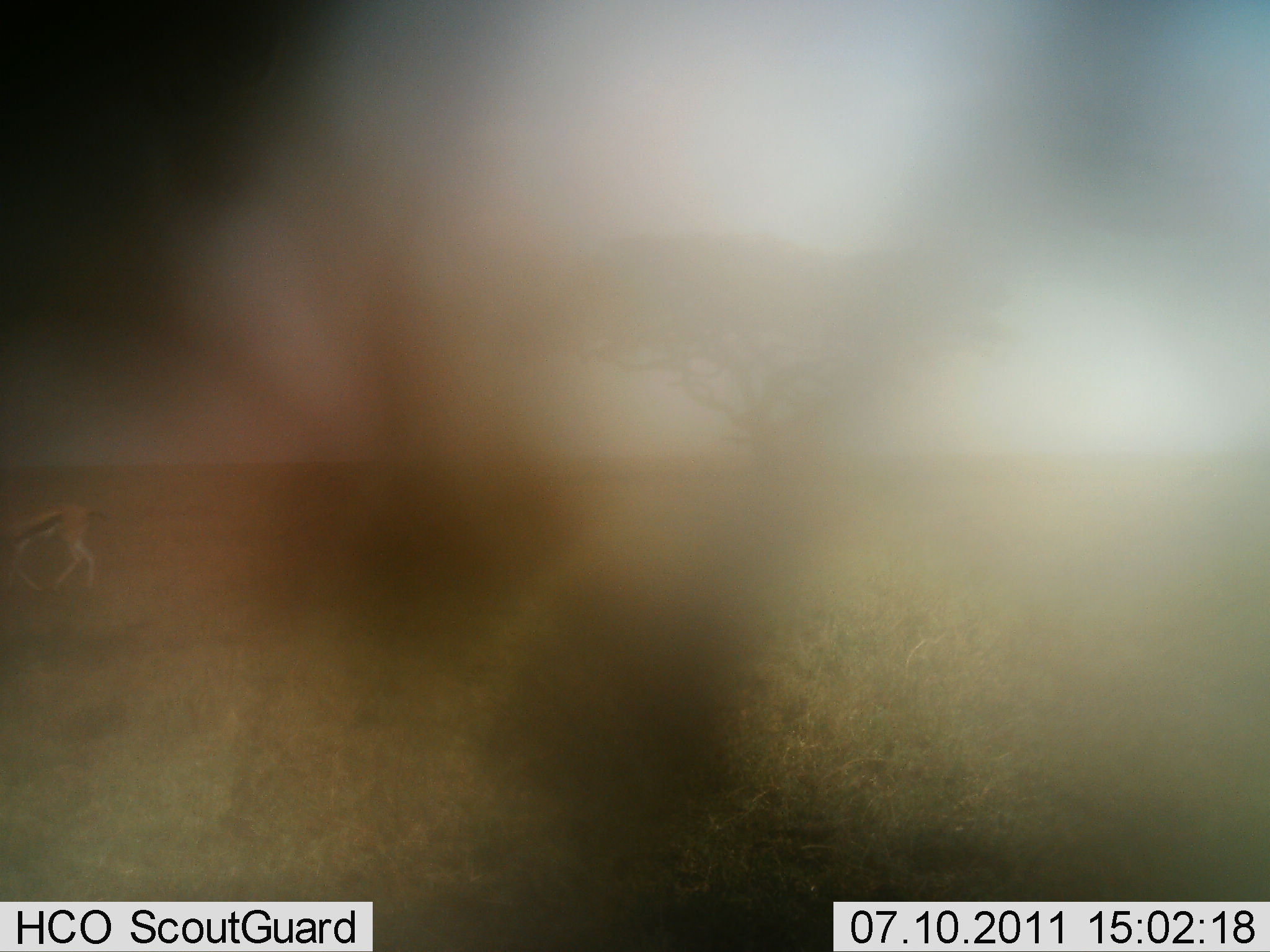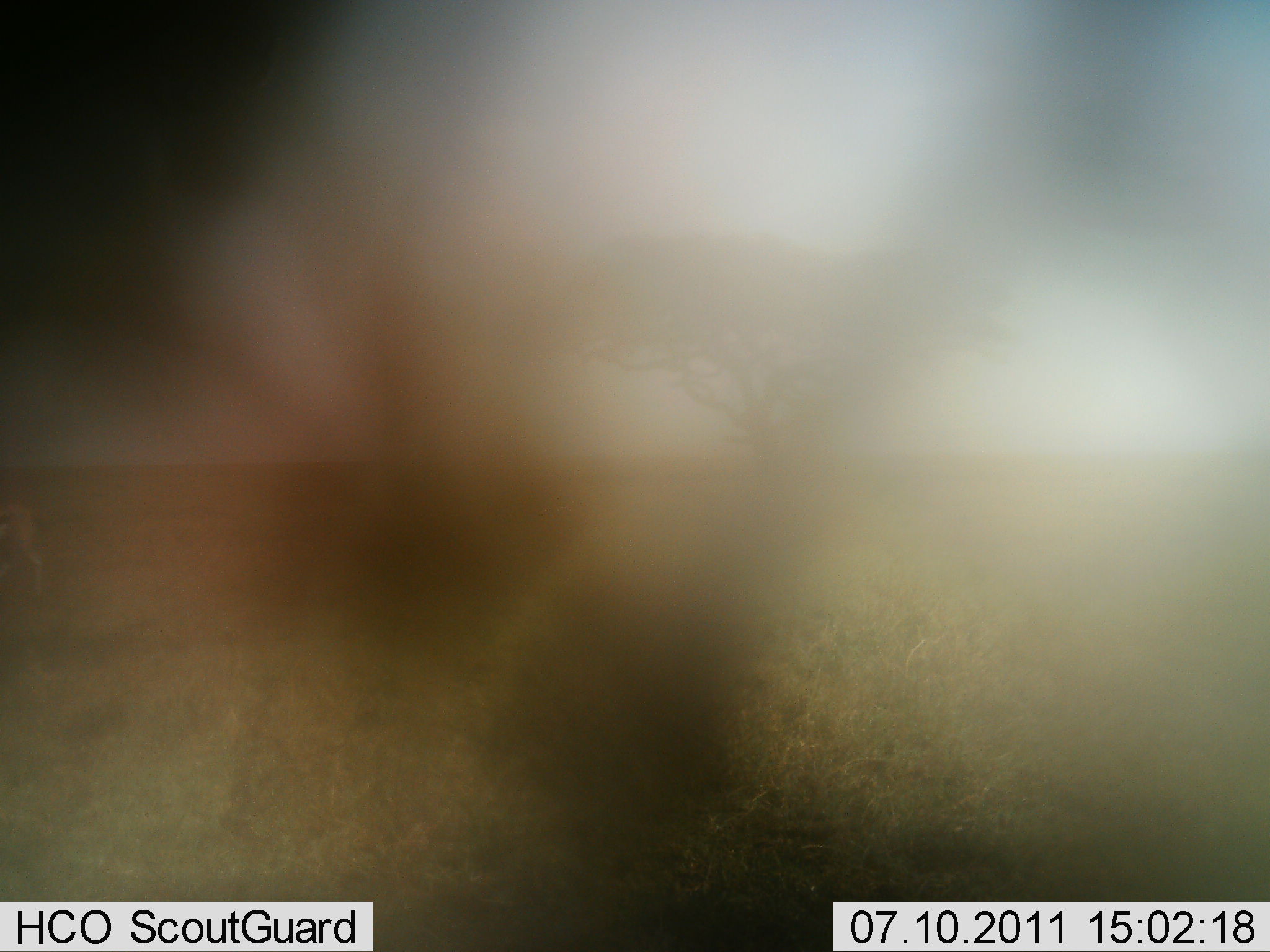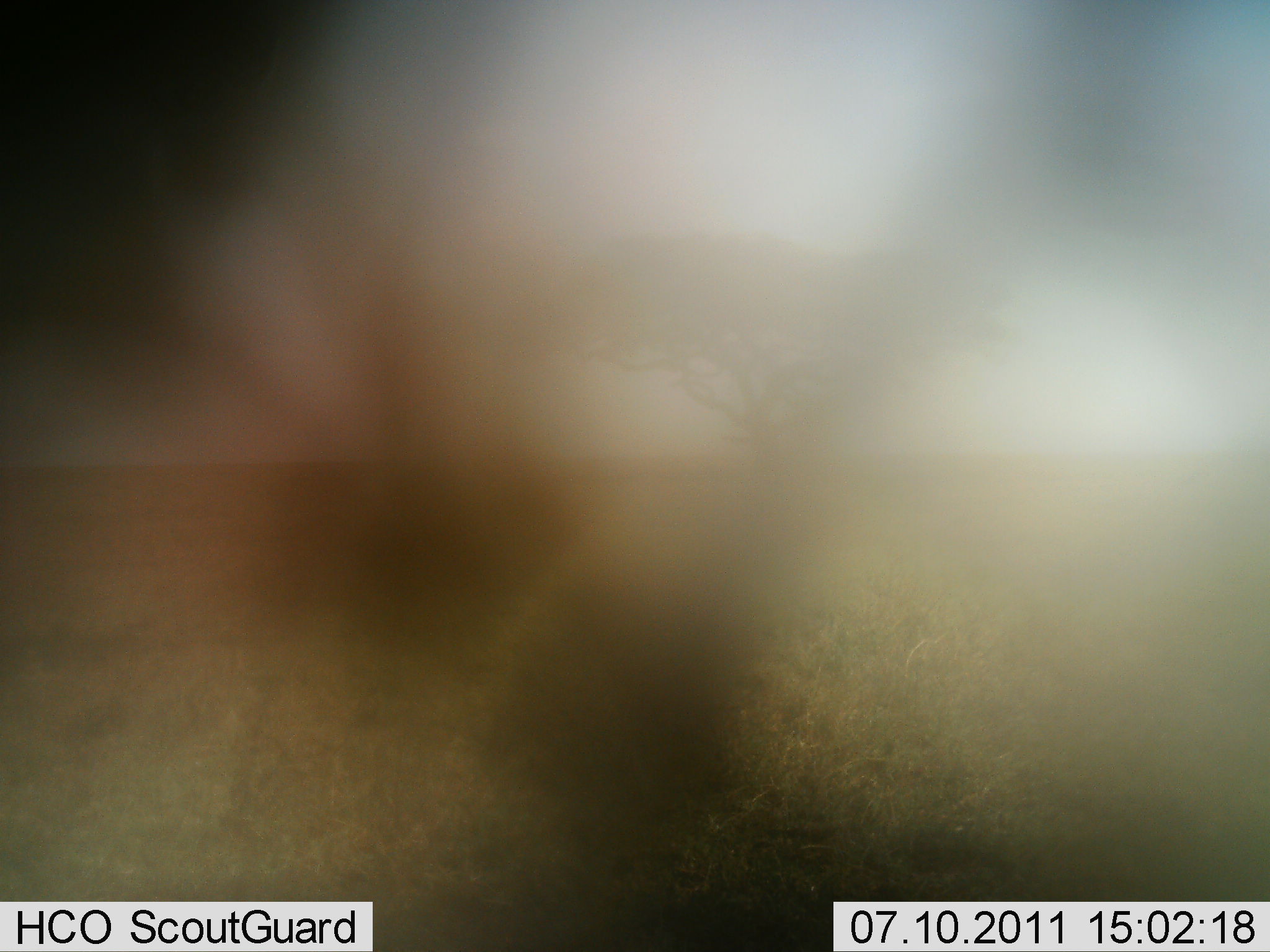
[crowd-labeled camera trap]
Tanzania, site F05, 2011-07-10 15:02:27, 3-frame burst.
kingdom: Animalia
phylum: Chordata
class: Mammalia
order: Artiodactyla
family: Bovidae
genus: Eudorcas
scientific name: Eudorcas thomsonii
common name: thomson's gazelle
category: gazellethomsons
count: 1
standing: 0%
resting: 0%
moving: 100%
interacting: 0%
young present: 0%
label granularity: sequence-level